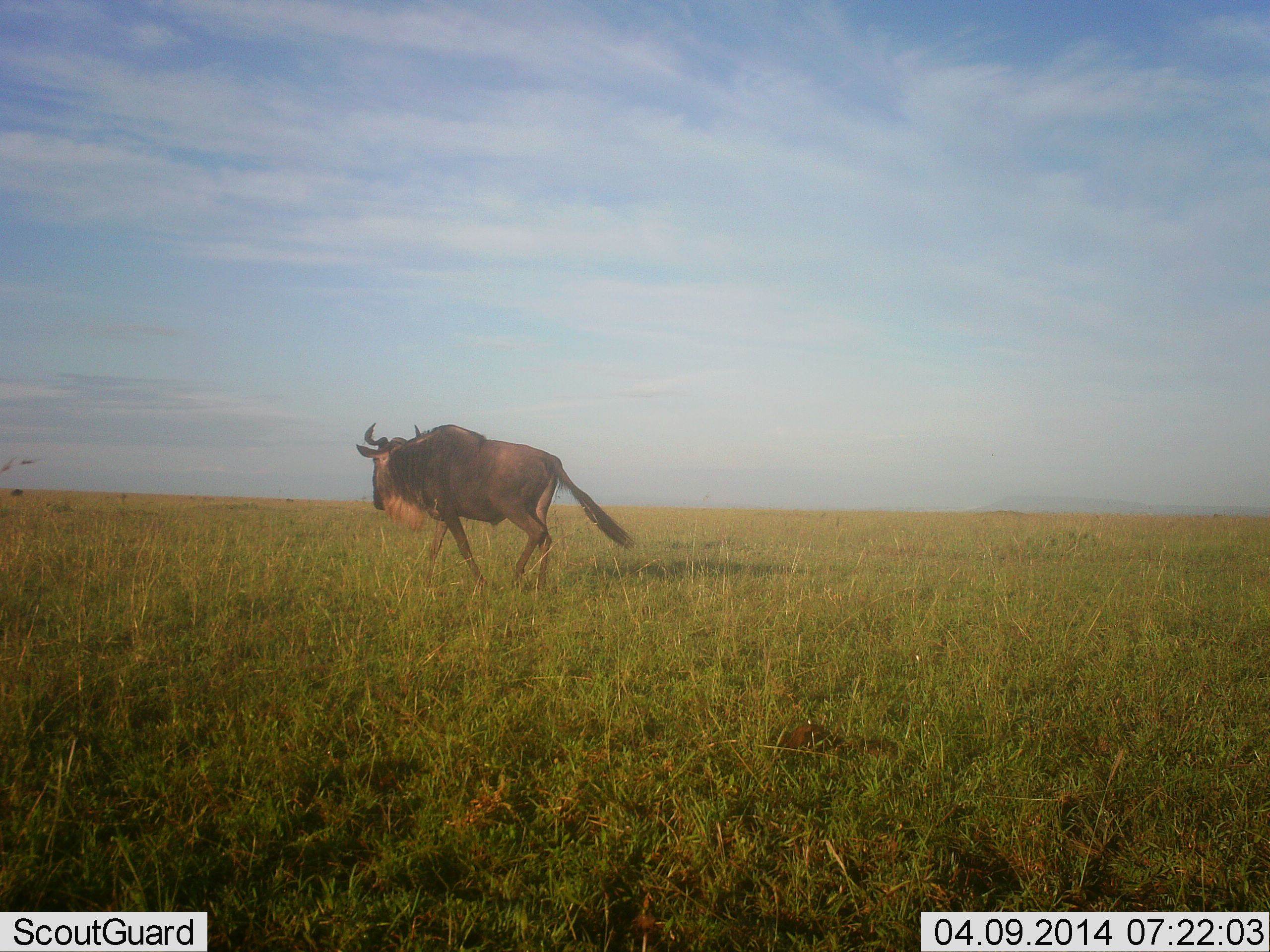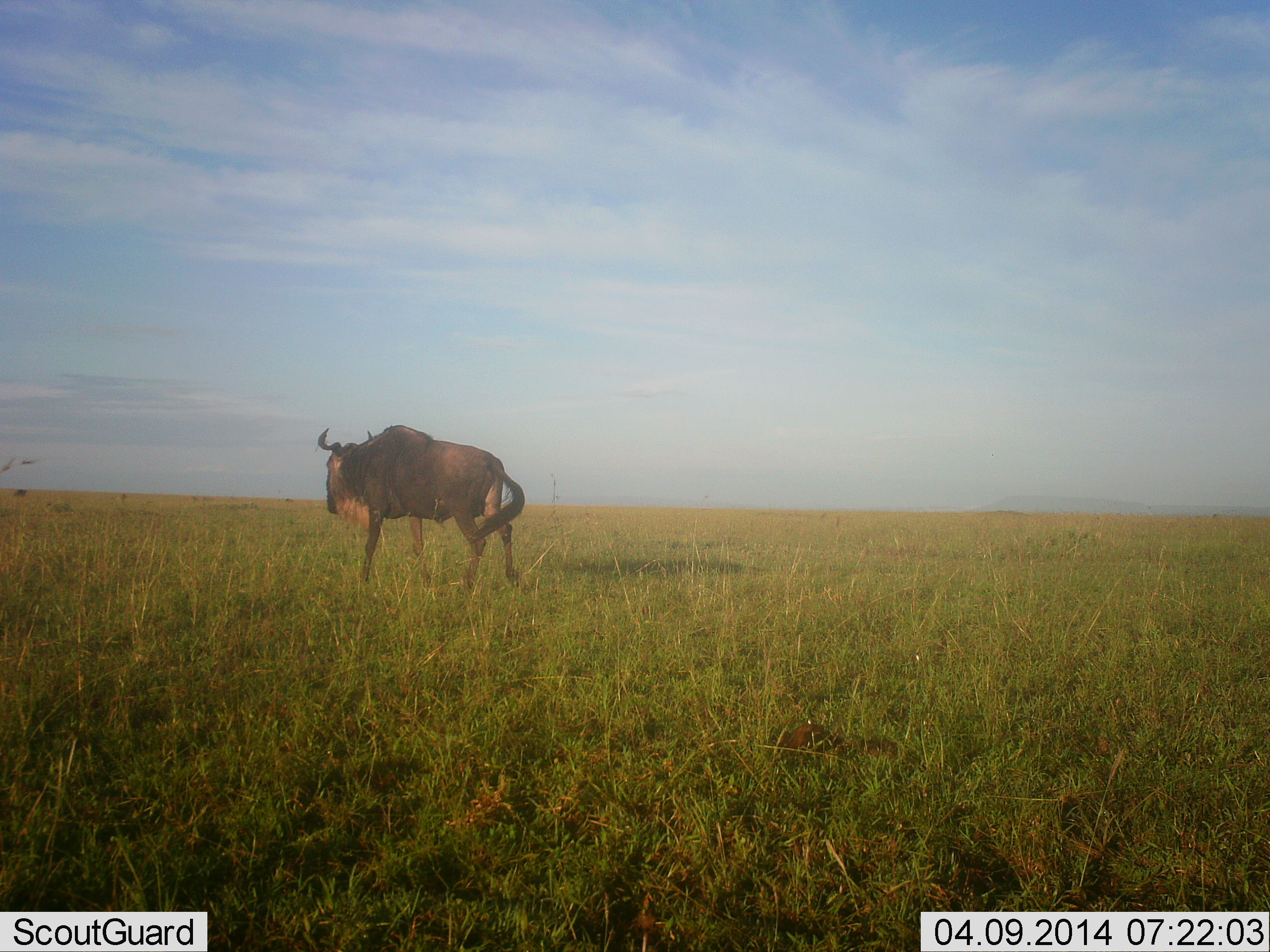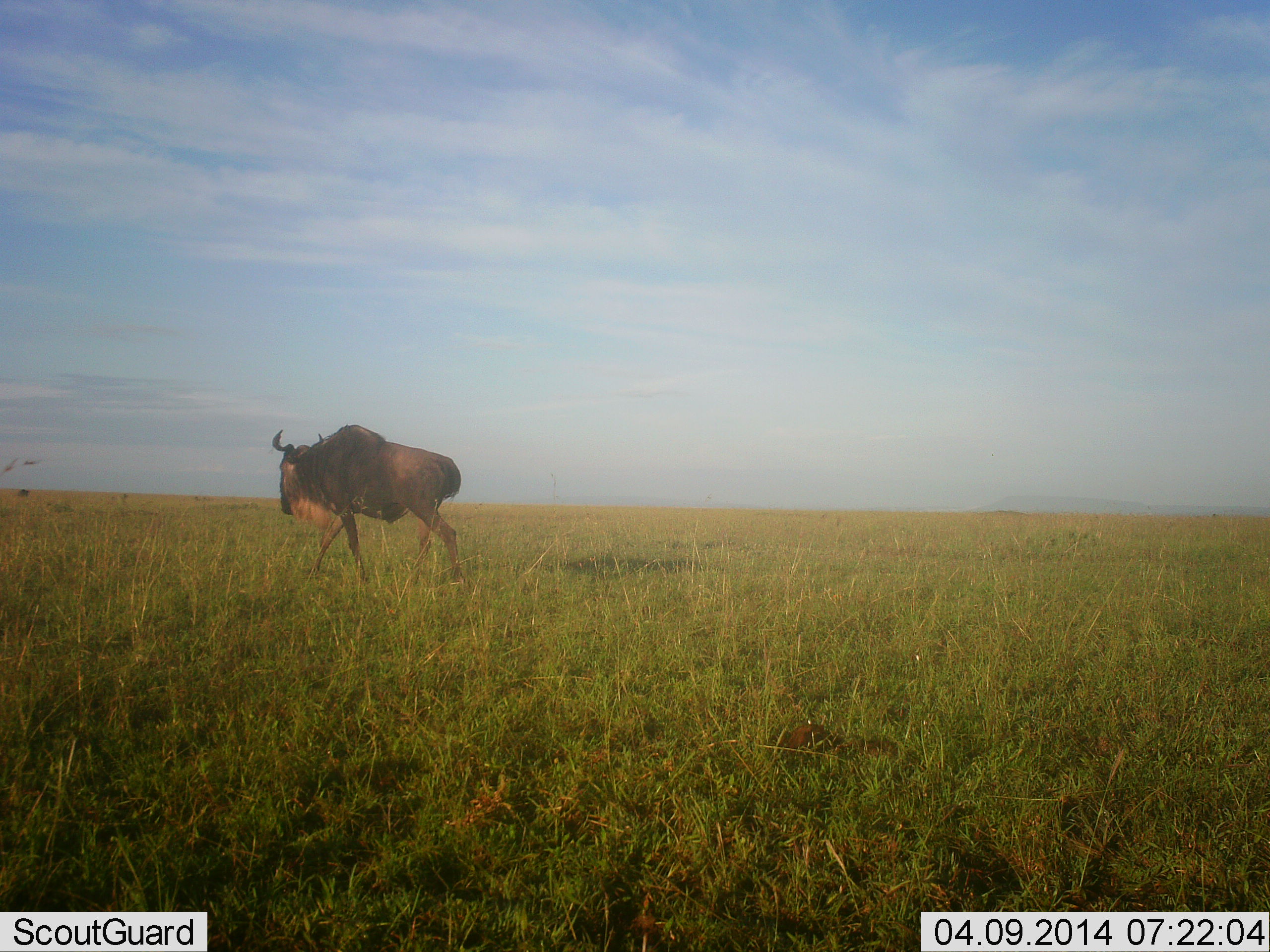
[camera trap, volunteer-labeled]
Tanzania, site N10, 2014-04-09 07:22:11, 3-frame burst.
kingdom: Animalia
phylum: Chordata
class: Mammalia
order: Artiodactyla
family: Bovidae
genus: Connochaetes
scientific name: Connochaetes taurinus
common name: blue wildebeest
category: wildebeest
Wildebeest (blue wildebeest) (Connochaetes taurinus), count 1. Behavior (volunteer vote fractions): standing 10%, resting 0%, moving 100%, interacting 0%. Young present (vote fraction): 0%. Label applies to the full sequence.